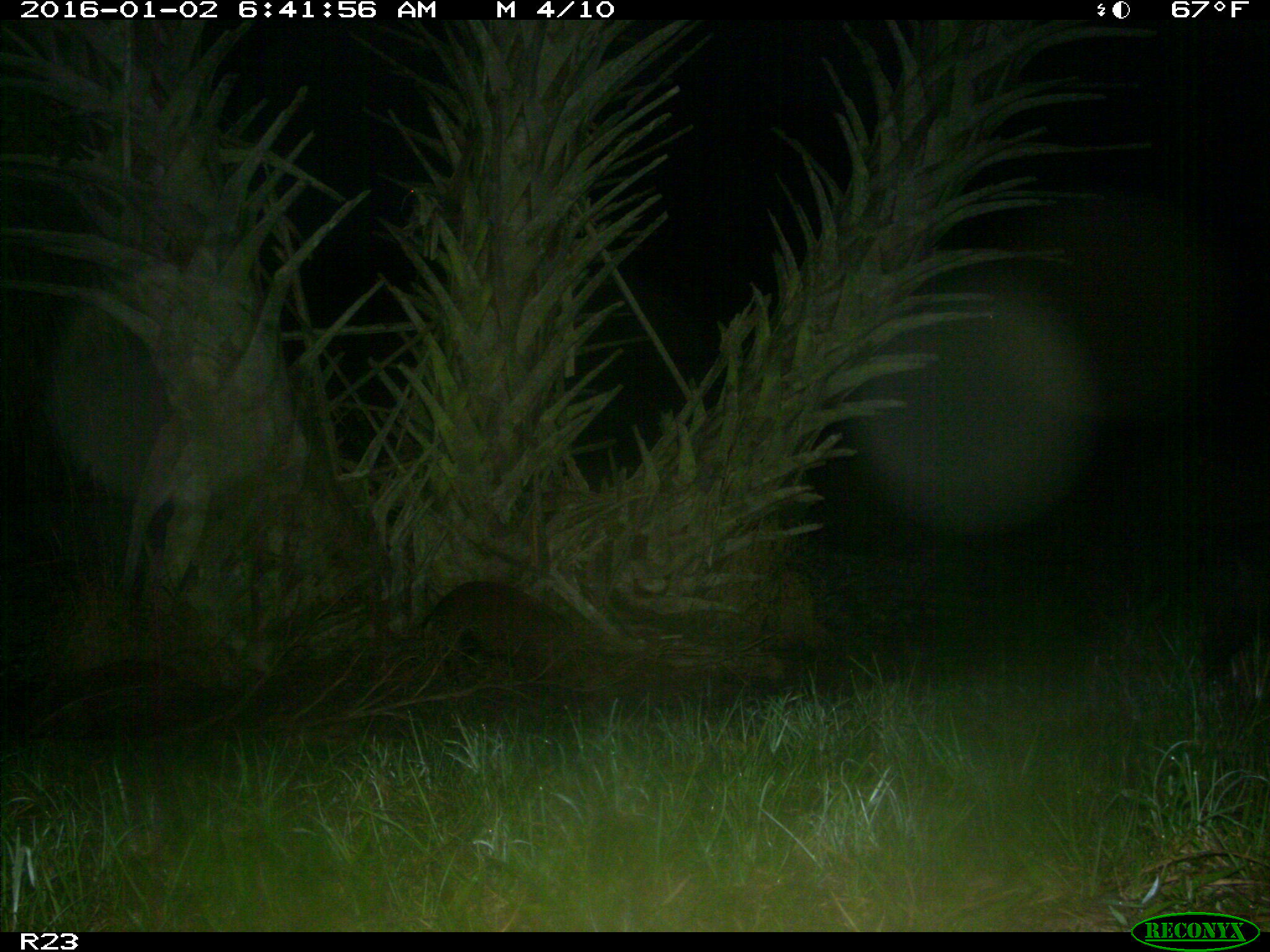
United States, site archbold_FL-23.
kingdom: Animalia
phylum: Chordata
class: Mammalia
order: Artiodactyla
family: Suidae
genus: Sus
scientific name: Sus scrofa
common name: wild boar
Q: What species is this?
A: Sus scrofa (wild boar).